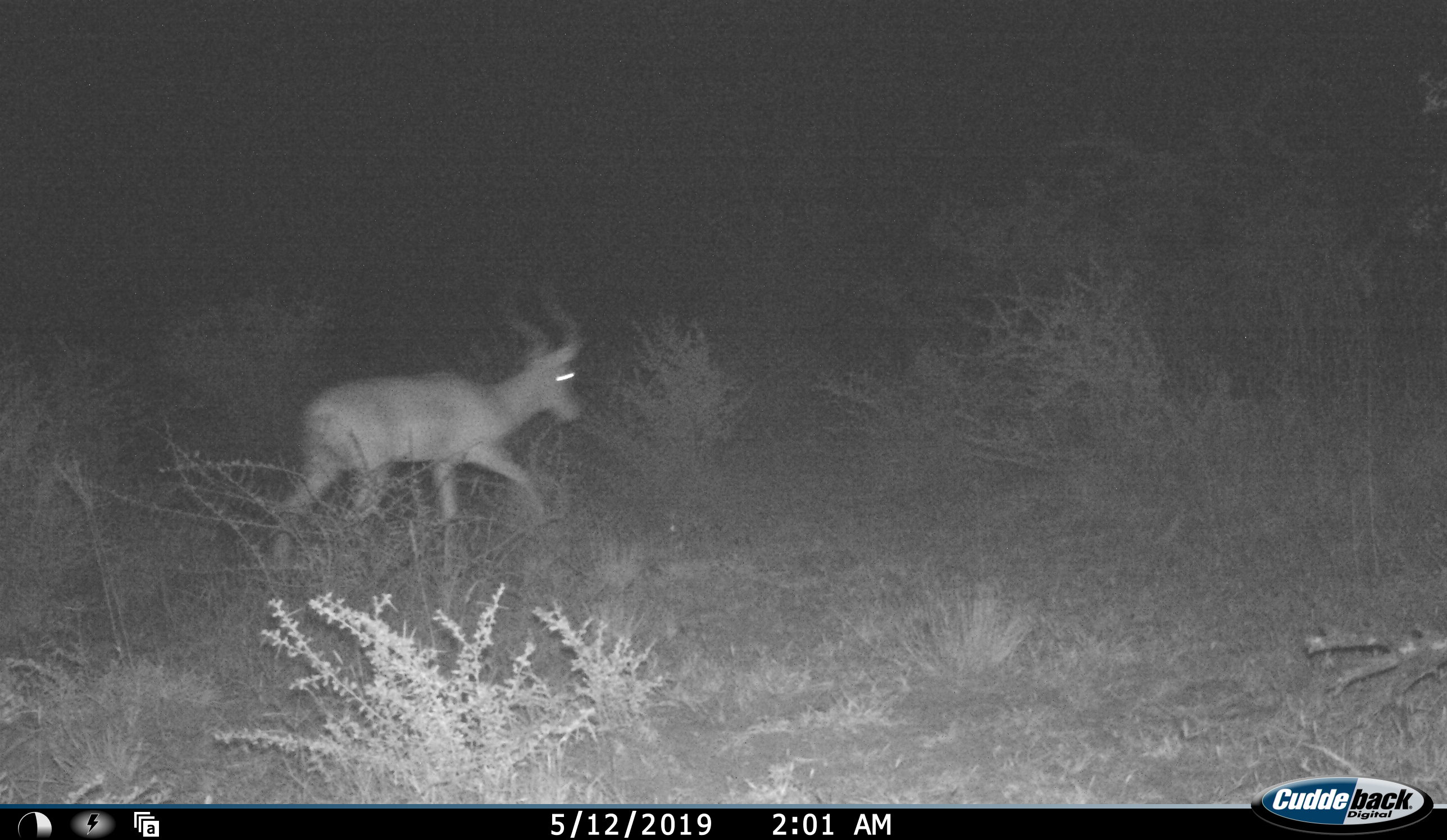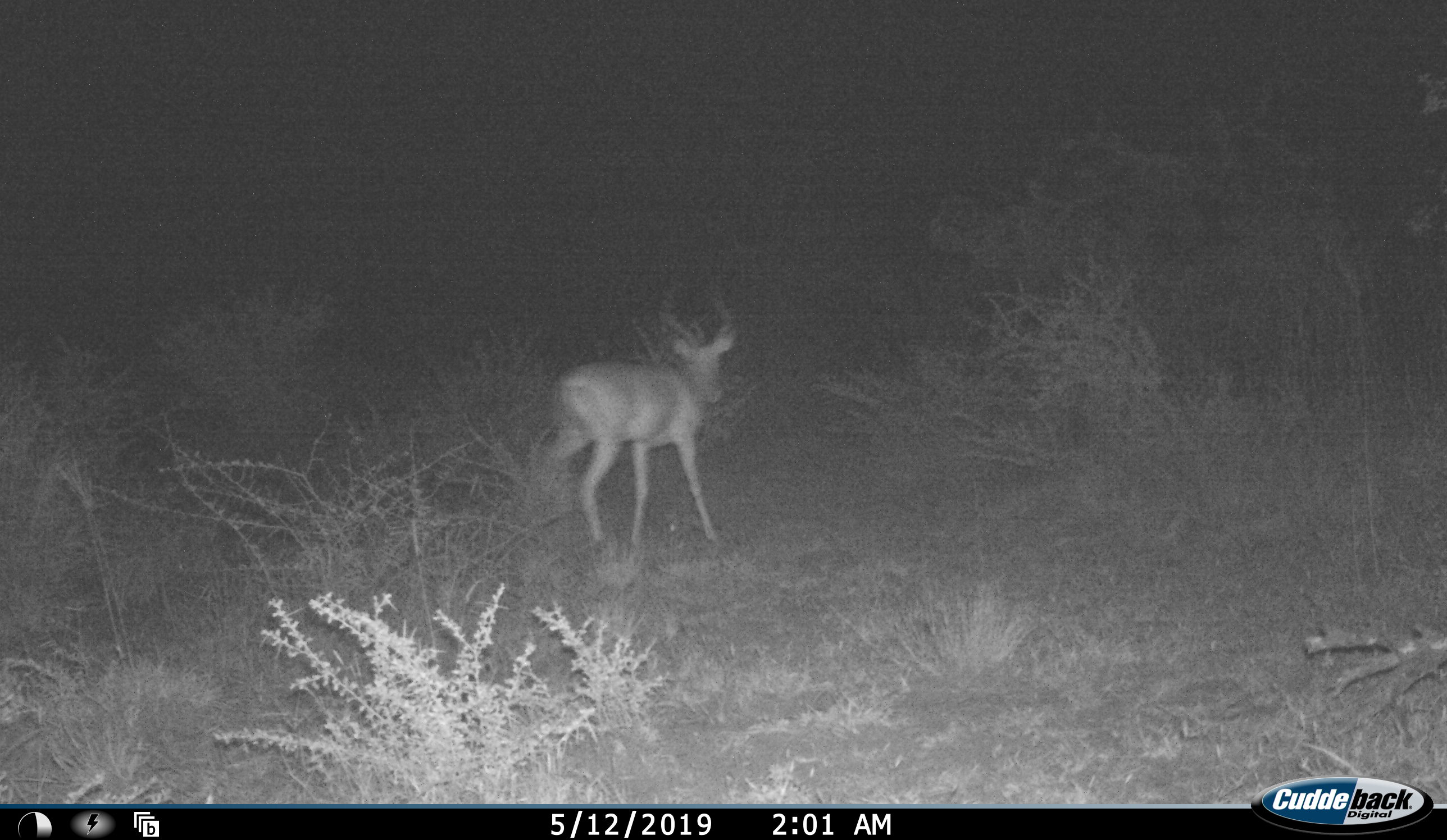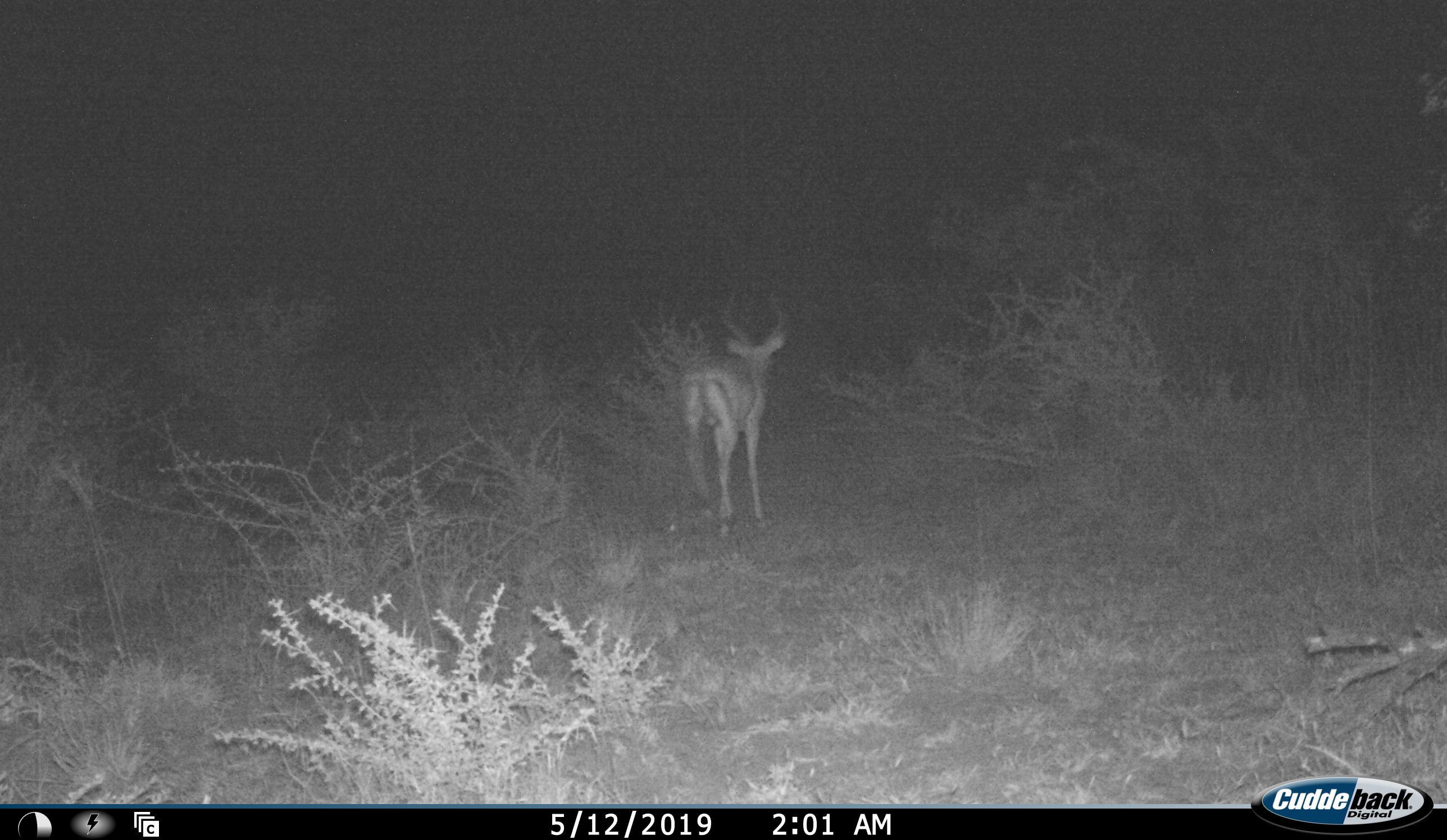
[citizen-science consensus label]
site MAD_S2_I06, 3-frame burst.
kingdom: Animalia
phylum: Chordata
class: Mammalia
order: Artiodactyla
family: Bovidae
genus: Aepyceros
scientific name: Aepyceros melampus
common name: impala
Impala (Aepyceros melampus), count 1. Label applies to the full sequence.